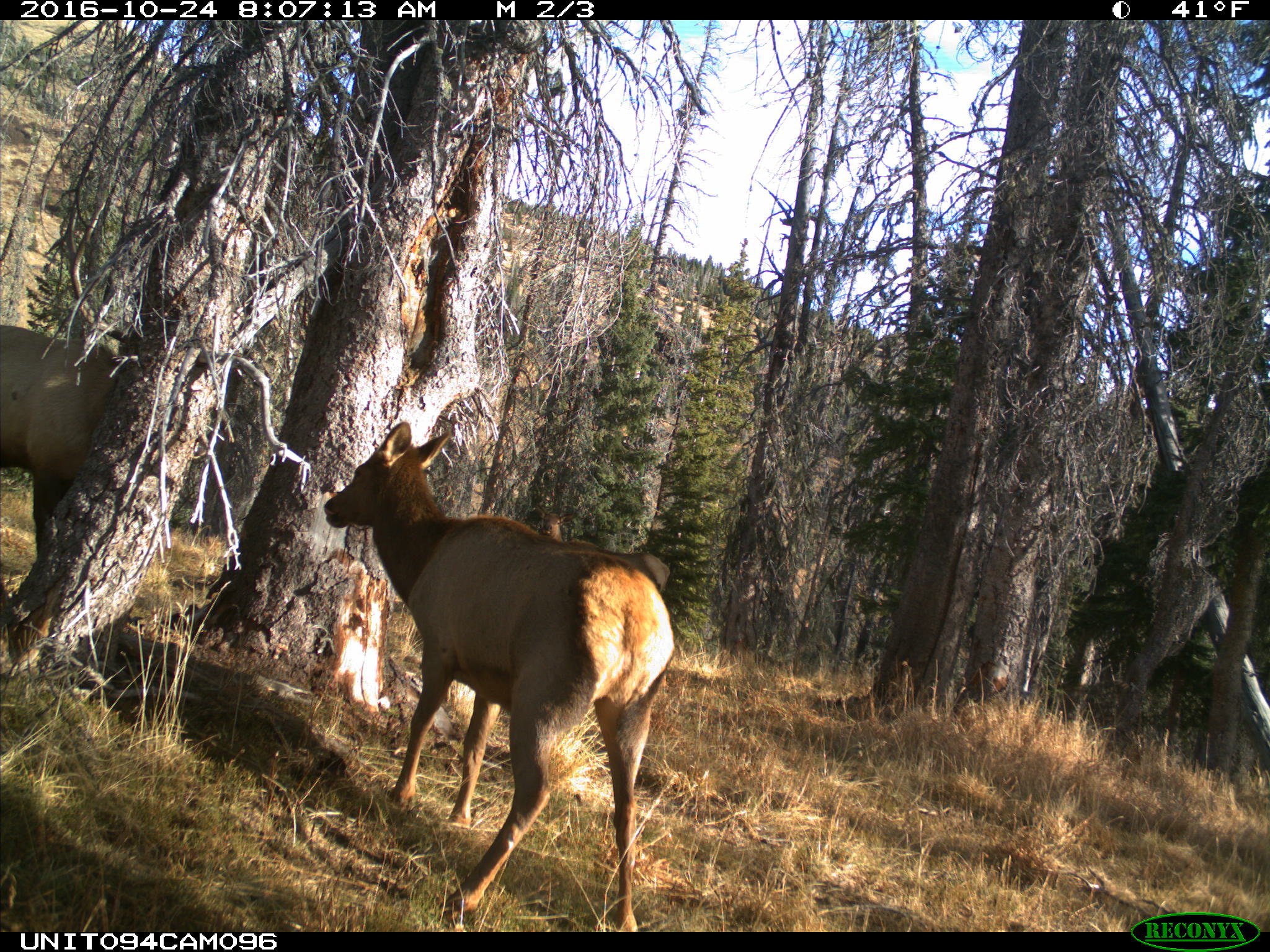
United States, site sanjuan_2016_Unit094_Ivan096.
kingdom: Animalia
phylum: Chordata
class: Mammalia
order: Artiodactyla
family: Cervidae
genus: Cervus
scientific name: Cervus elaphus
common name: red deer